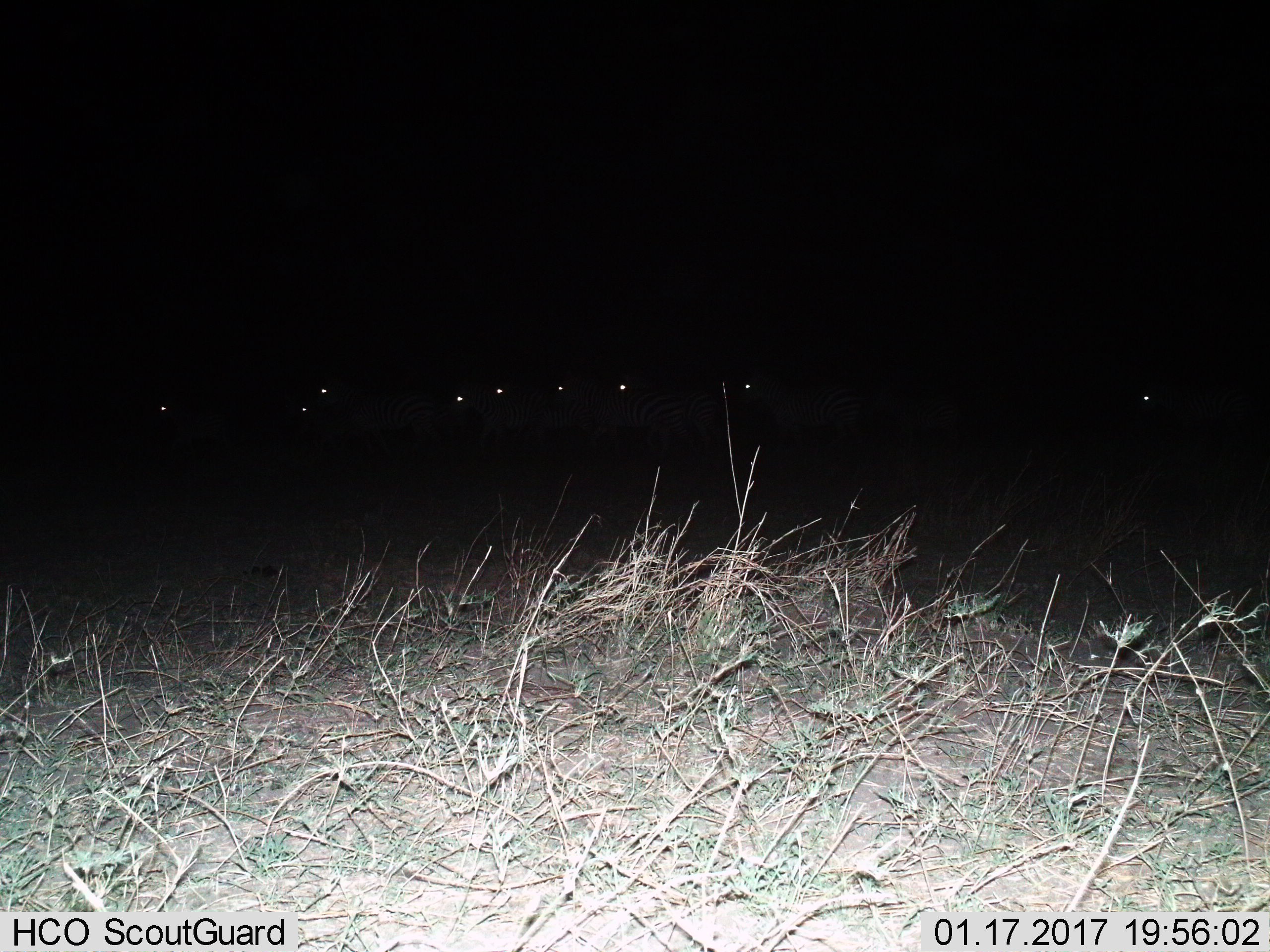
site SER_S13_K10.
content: unidentified animal